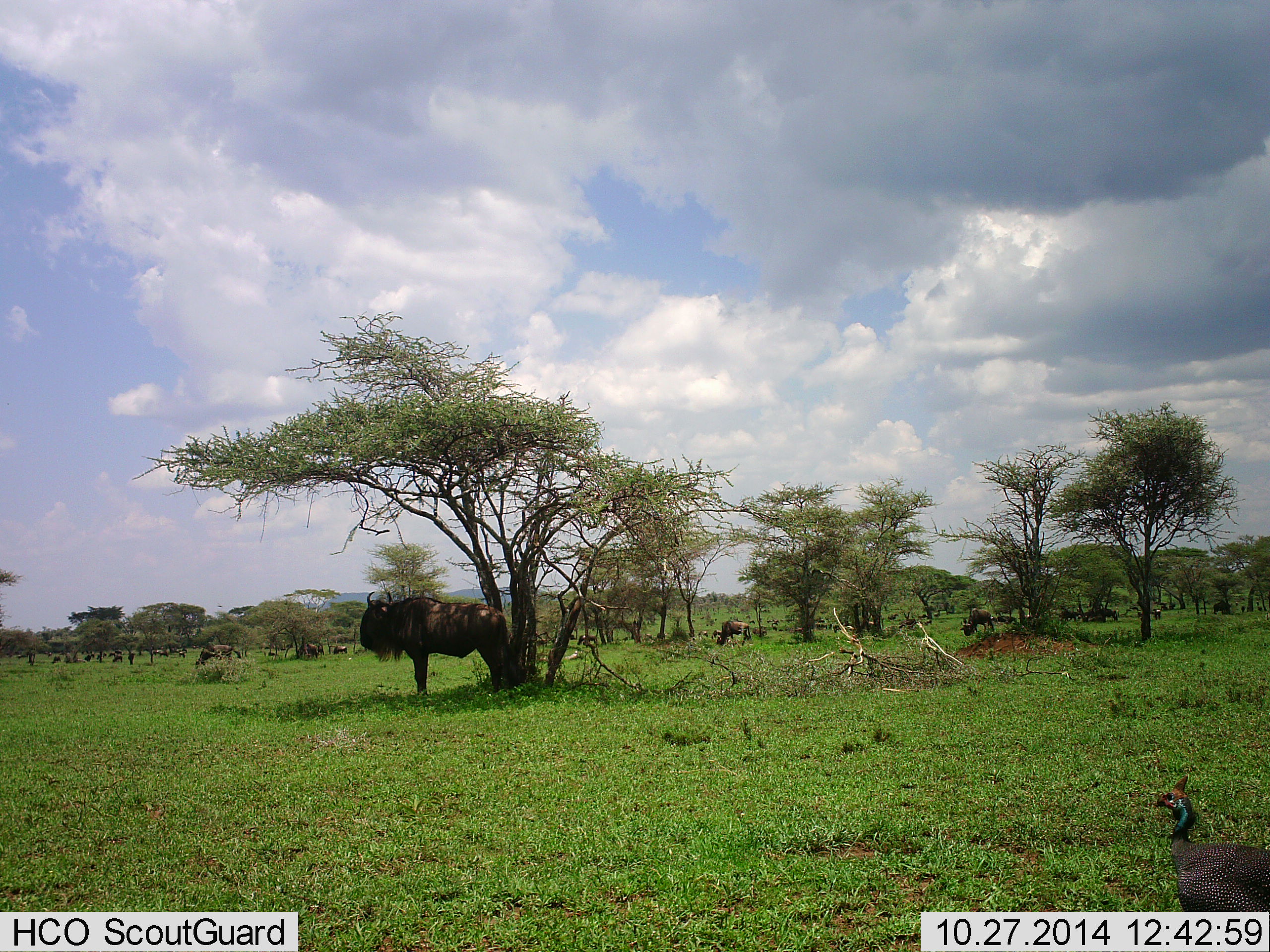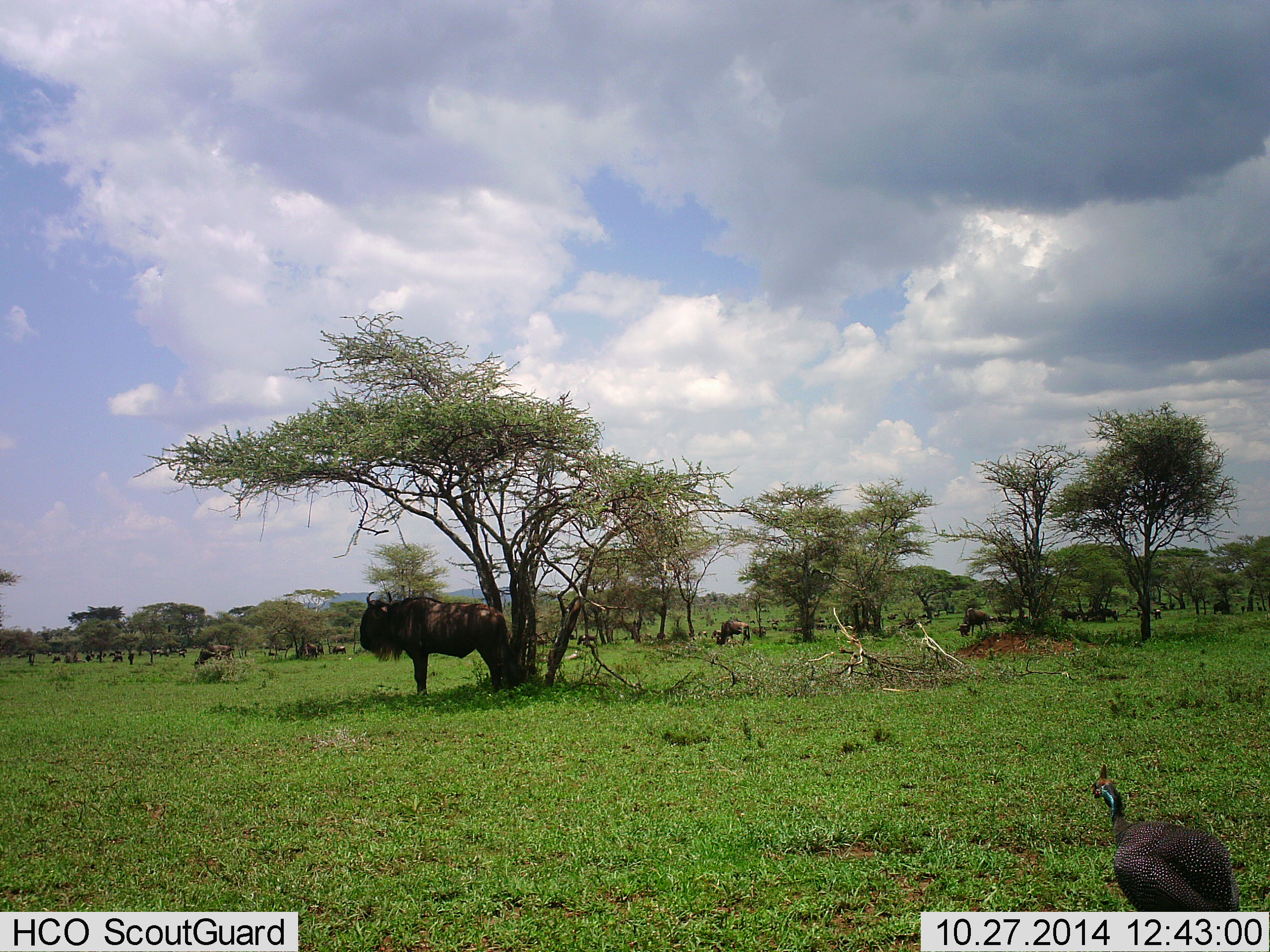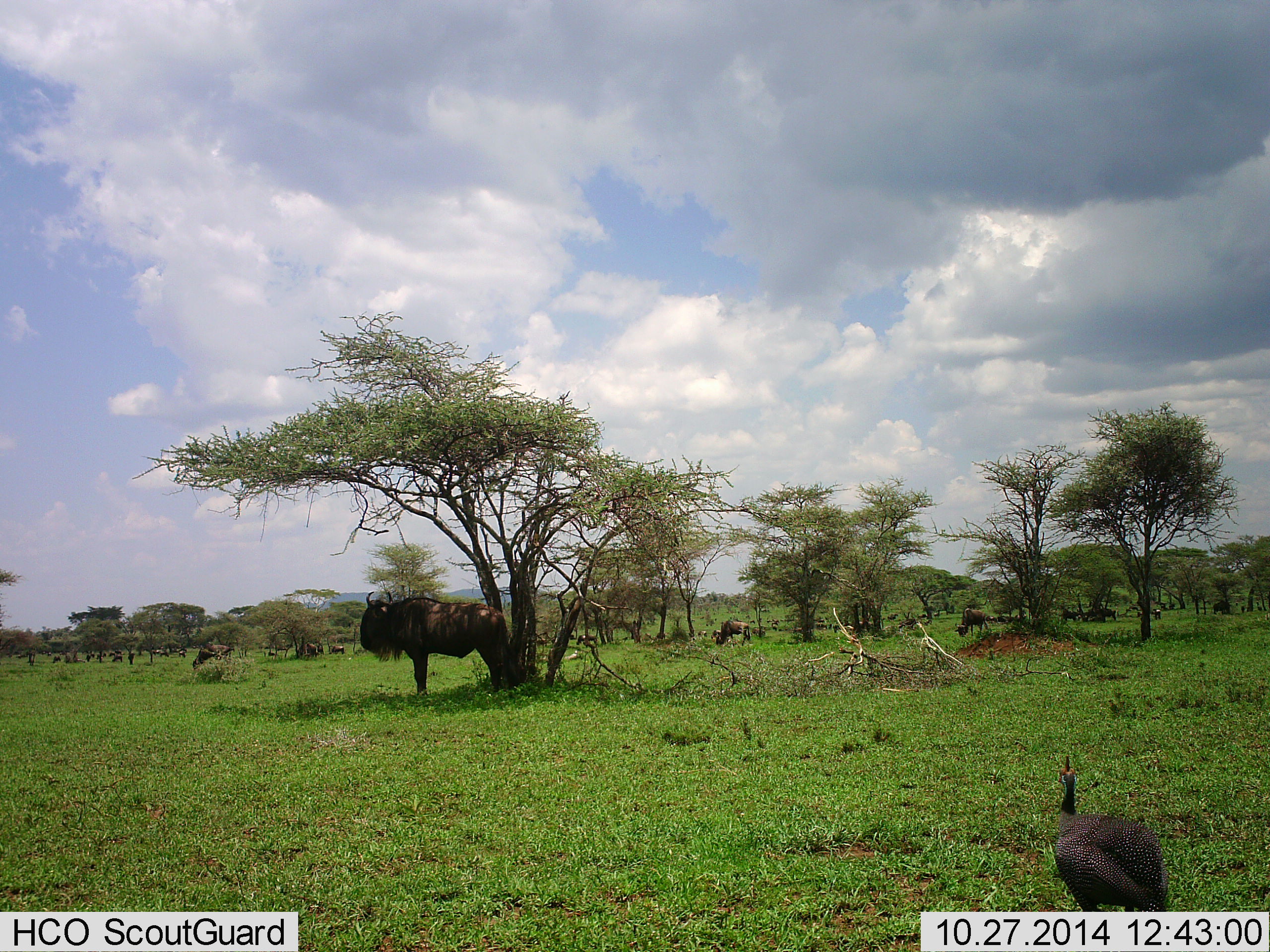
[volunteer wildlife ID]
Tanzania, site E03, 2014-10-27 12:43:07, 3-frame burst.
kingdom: Animalia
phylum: Chordata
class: Aves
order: Galliformes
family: Numididae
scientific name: Numididae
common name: guinea fowl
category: guineafowl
Guineafowl (guinea fowl) (Numididae), count 1. Behavior (volunteer vote fractions): standing 40%, resting 0%, moving 60%, interacting 0%. Young present (vote fraction): 0%. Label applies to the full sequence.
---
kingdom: Animalia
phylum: Chordata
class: Mammalia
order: Artiodactyla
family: Bovidae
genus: Connochaetes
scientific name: Connochaetes taurinus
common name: blue wildebeest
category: wildebeest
Wildebeest (blue wildebeest) (Connochaetes taurinus), count 10. Behavior (volunteer vote fractions): standing 64%, resting 18%, moving 36%, interacting 0%. Young present (vote fraction): 0%. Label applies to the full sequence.